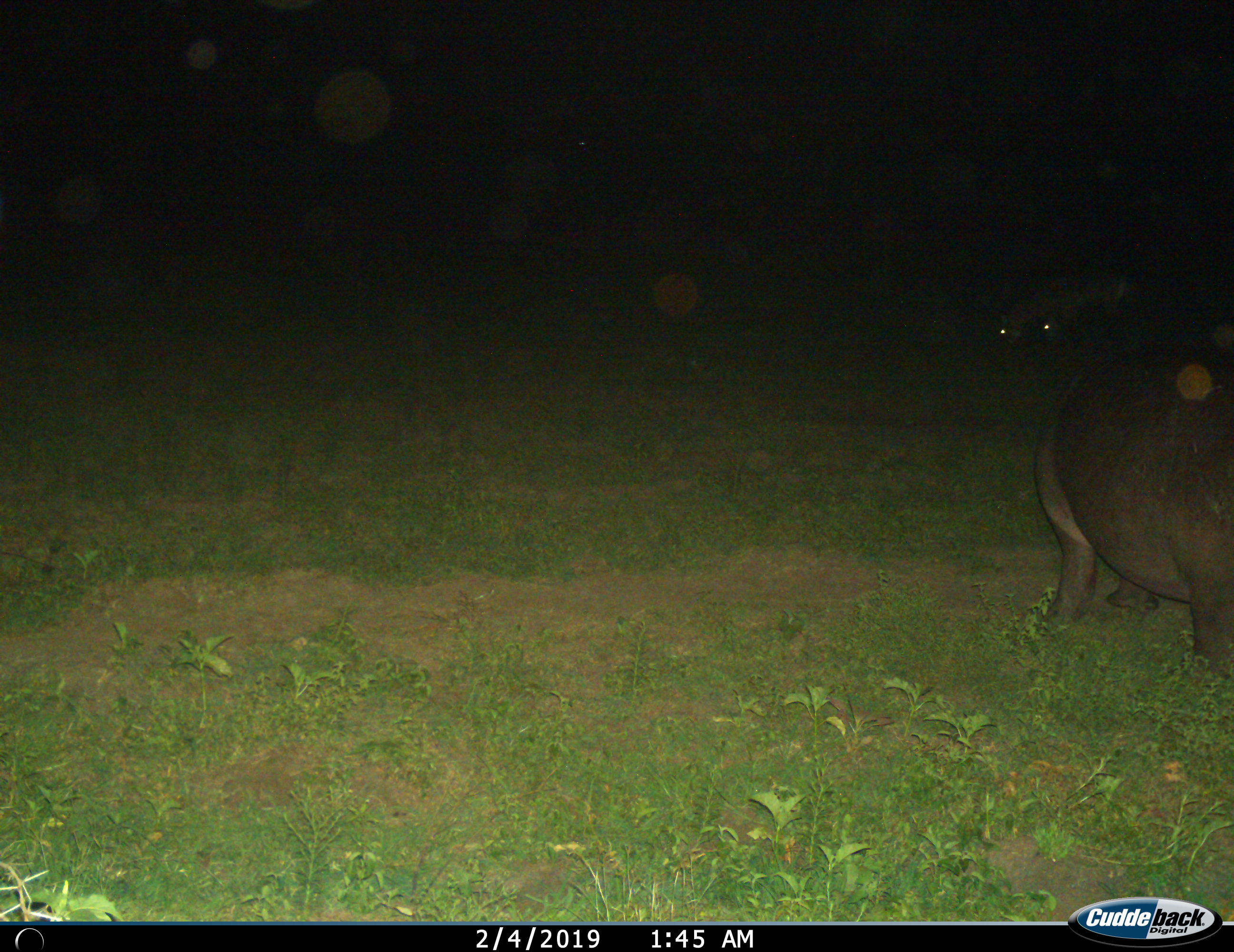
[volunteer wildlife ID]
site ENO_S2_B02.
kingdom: Animalia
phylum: Chordata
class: Mammalia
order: Artiodactyla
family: Hippopotamidae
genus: Hippopotamus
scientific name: Hippopotamus amphibius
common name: hippopotamus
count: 1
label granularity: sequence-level